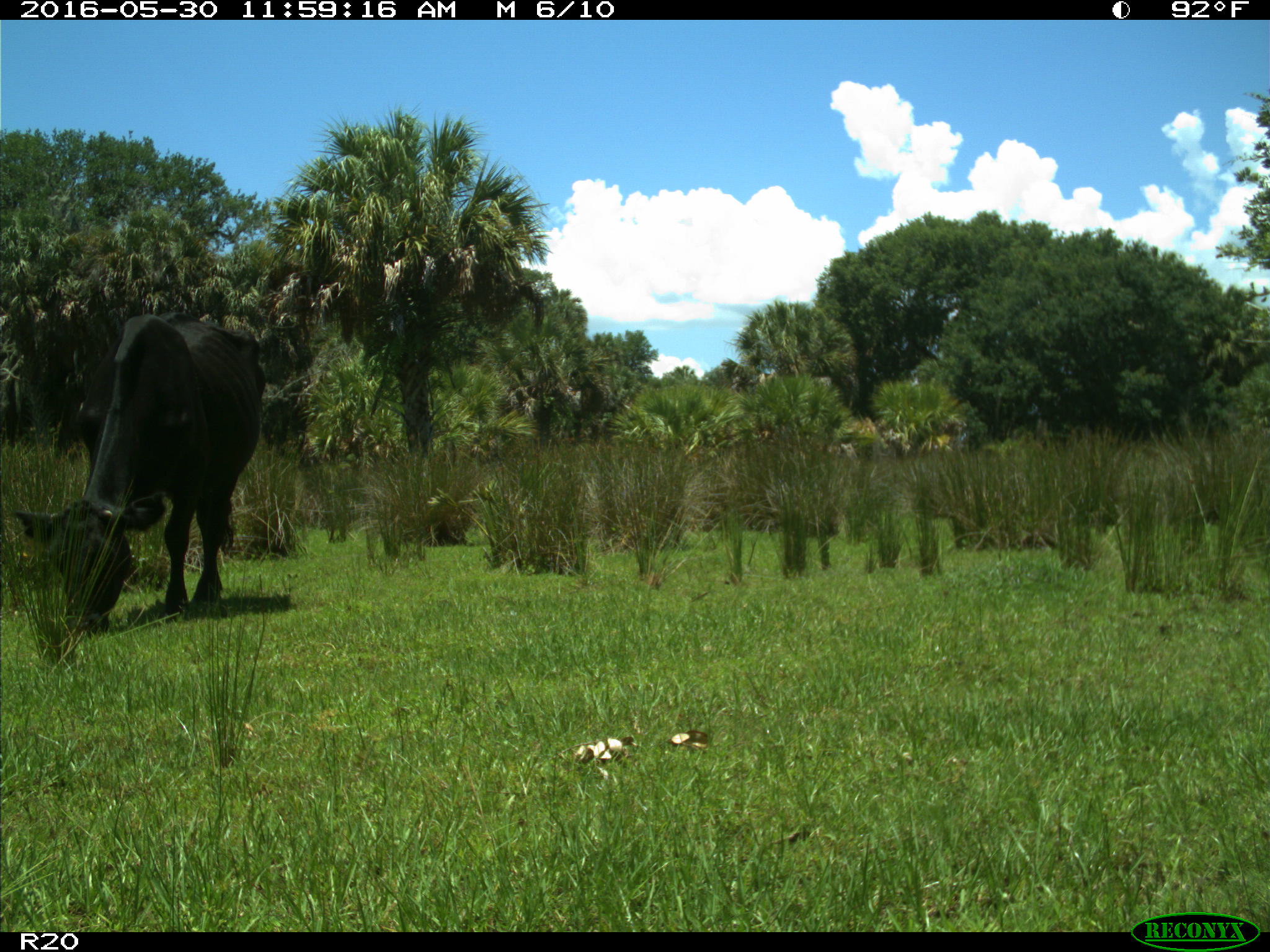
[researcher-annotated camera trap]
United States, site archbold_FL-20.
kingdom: Animalia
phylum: Chordata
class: Mammalia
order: Artiodactyla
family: Bovidae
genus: Bos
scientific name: Bos taurus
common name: domestic cow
Bos taurus (domestic cow).